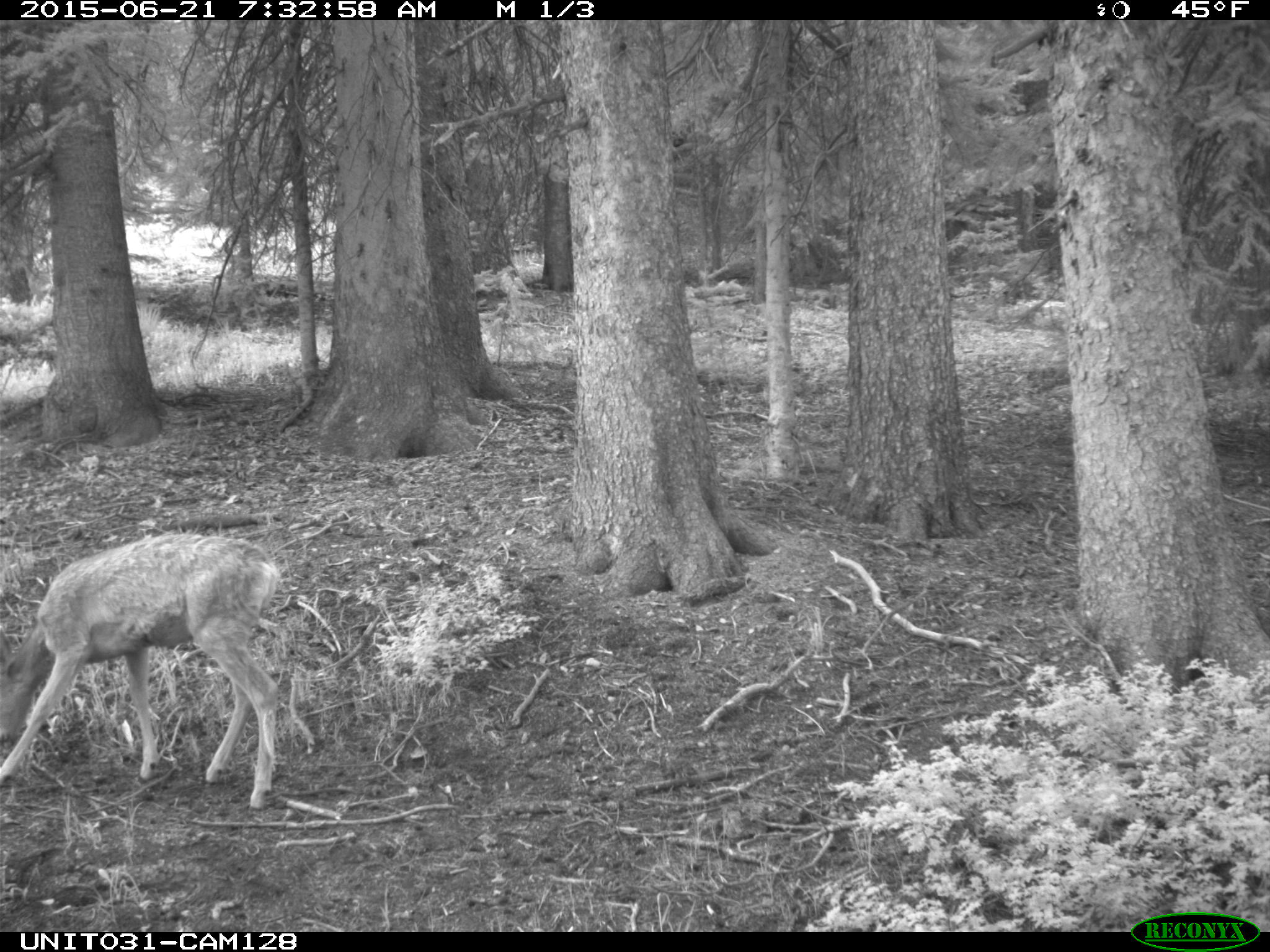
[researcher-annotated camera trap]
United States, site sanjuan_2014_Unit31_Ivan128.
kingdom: Animalia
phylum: Chordata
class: Mammalia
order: Artiodactyla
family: Cervidae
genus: Odocoileus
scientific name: Odocoileus hemionus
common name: mule deer